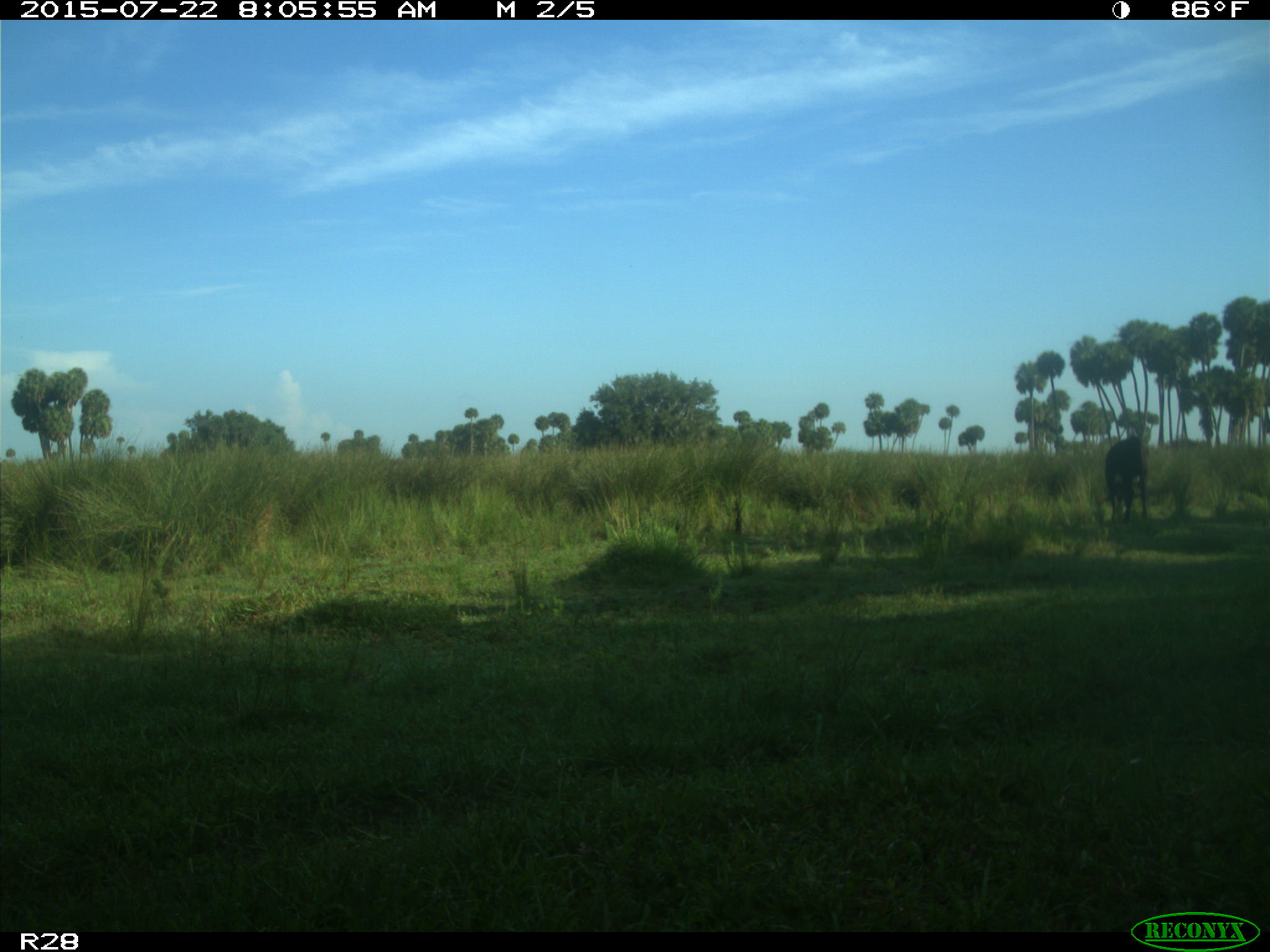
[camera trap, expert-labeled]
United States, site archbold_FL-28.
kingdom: Animalia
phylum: Chordata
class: Mammalia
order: Artiodactyla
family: Bovidae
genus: Bos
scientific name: Bos taurus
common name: domestic cow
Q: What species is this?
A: Bos taurus (domestic cow).